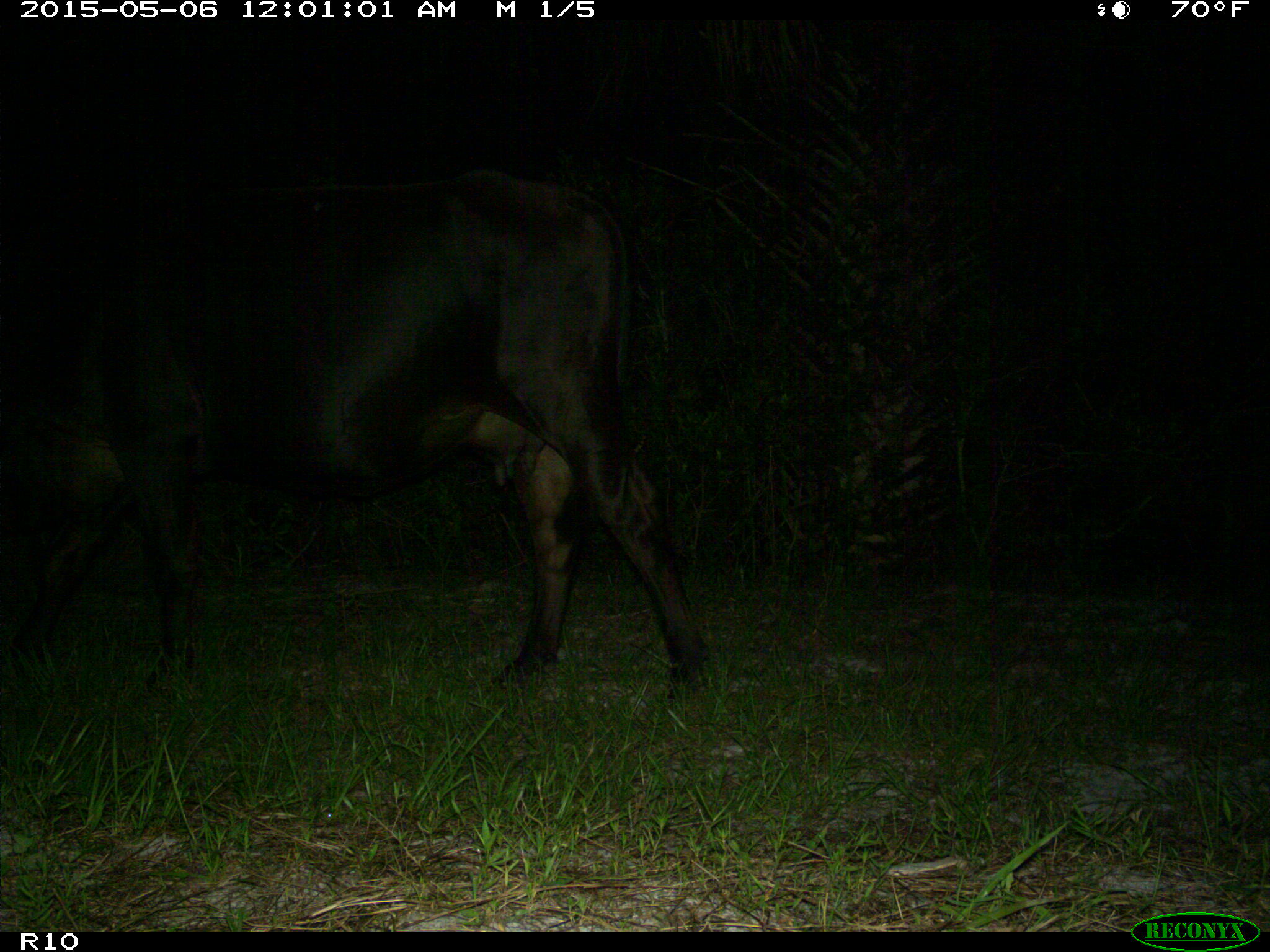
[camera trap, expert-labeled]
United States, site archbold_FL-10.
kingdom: Animalia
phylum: Chordata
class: Mammalia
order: Artiodactyla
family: Bovidae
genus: Bos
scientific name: Bos taurus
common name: domestic cow